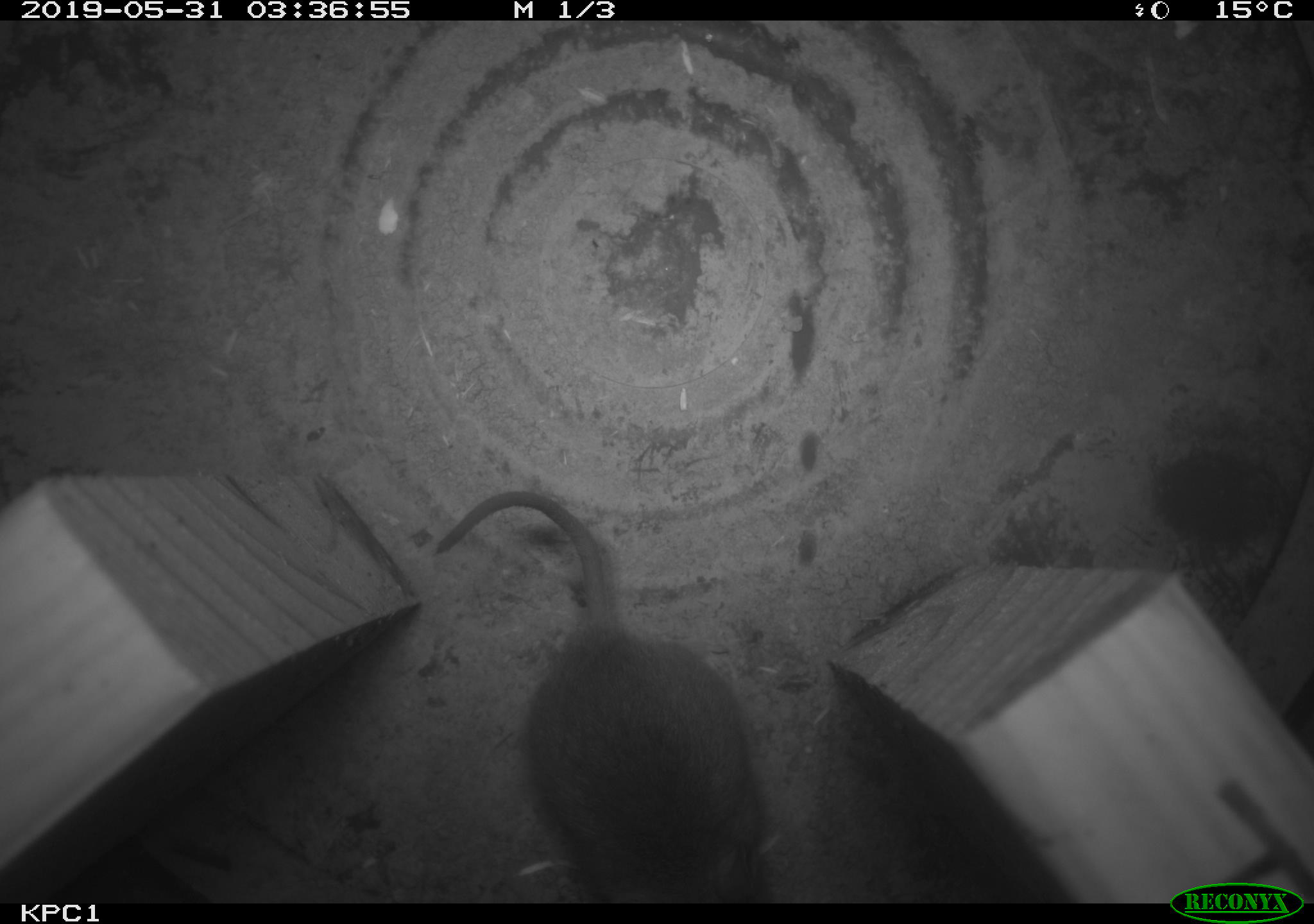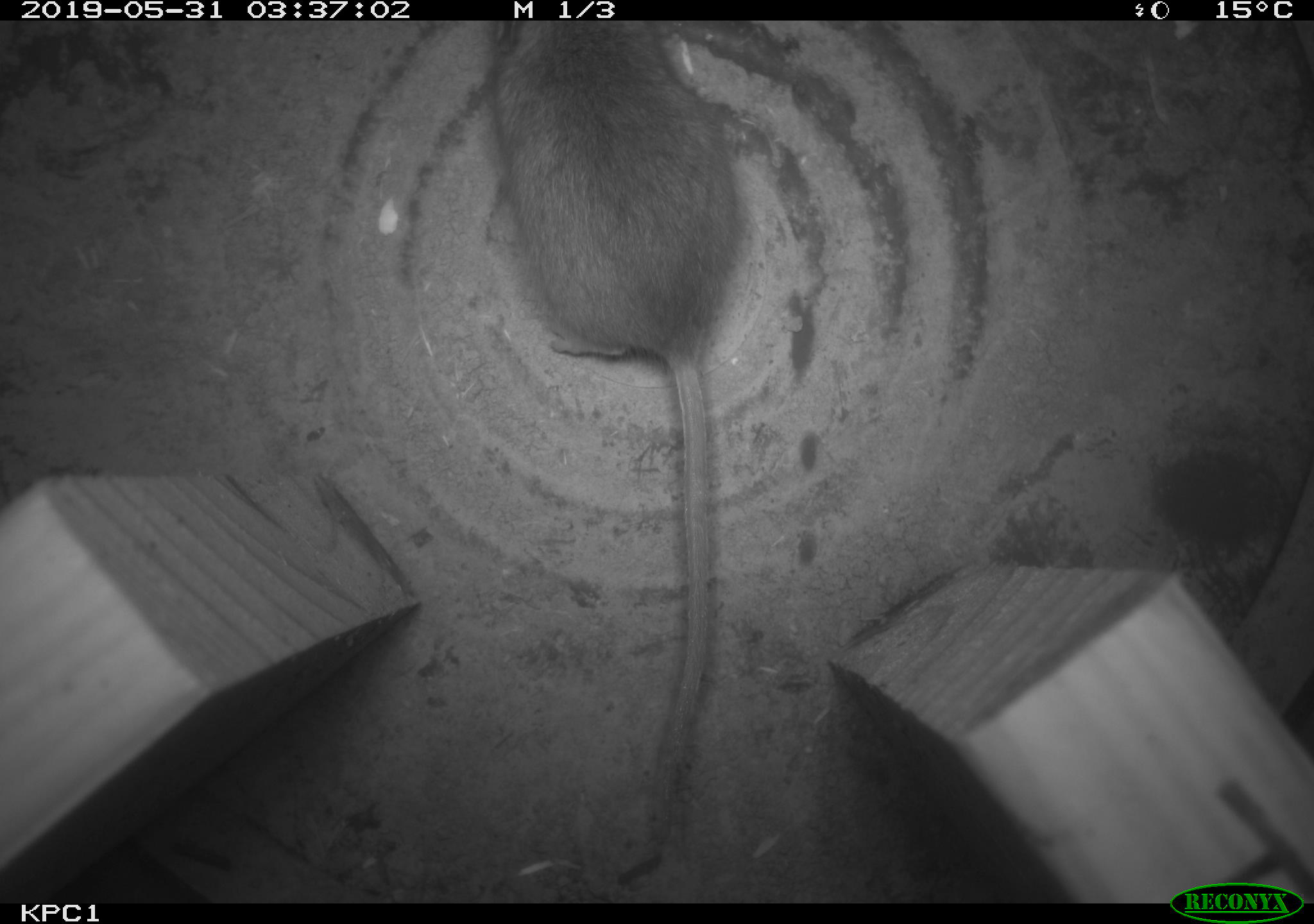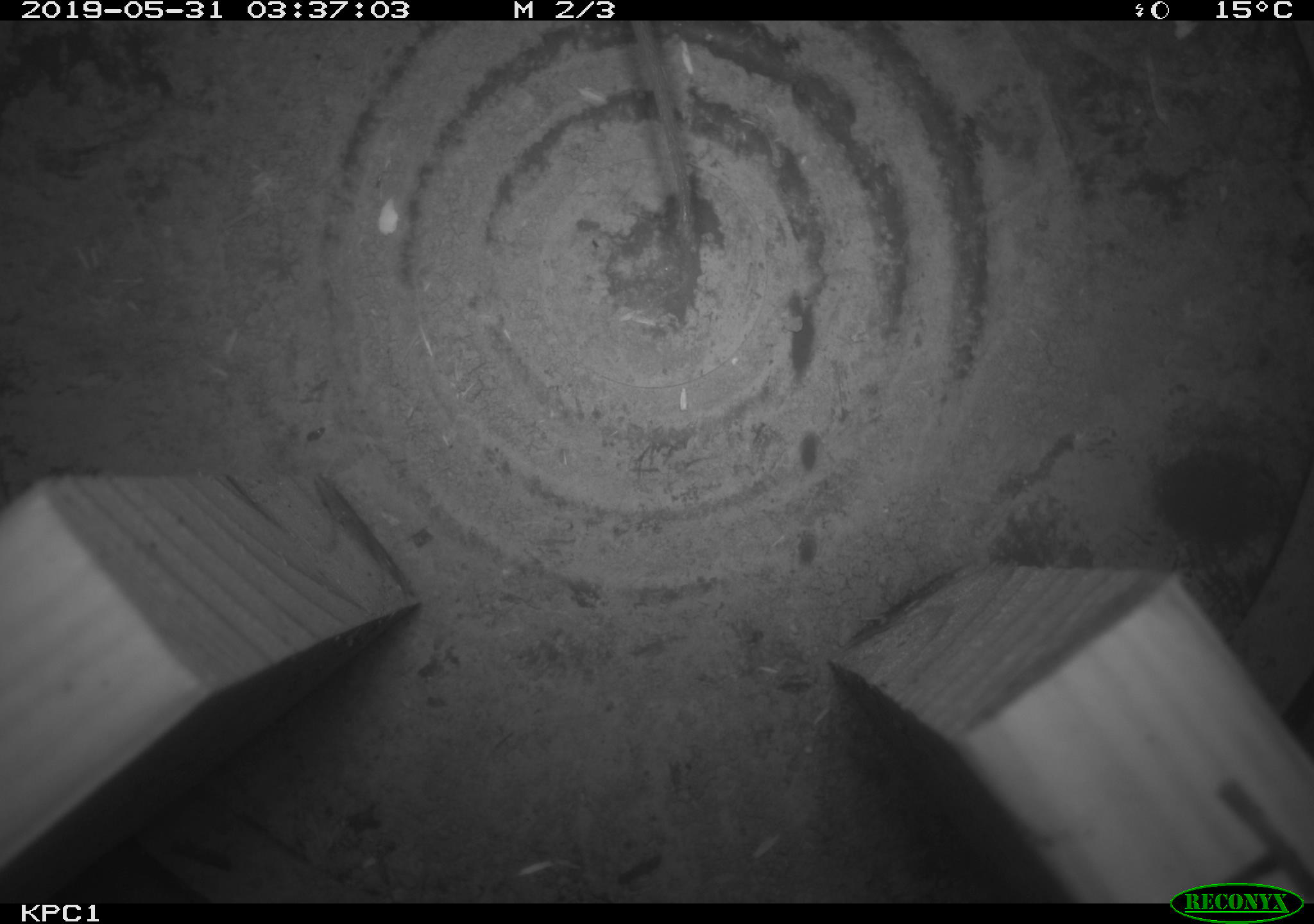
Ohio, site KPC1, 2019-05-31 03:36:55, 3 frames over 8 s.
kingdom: Animalia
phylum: Chordata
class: Mammalia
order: Rodentia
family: Cricetidae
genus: Peromyscus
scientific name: Peromyscus leucopus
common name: white-footed mouse